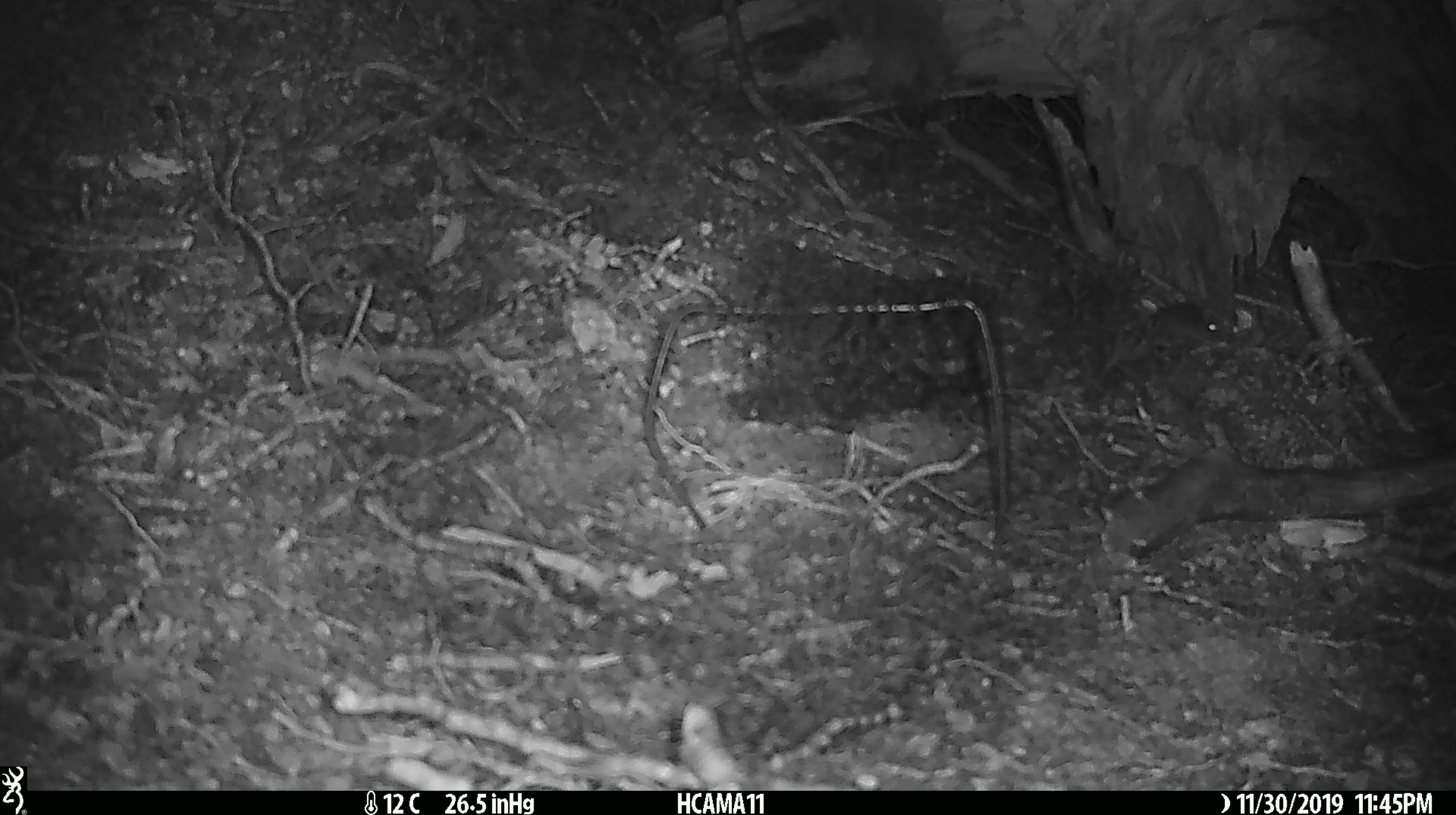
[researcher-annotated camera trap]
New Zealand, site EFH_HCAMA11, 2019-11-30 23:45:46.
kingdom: Animalia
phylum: Chordata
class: Mammalia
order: Rodentia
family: Muridae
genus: Mus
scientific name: Mus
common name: mouse